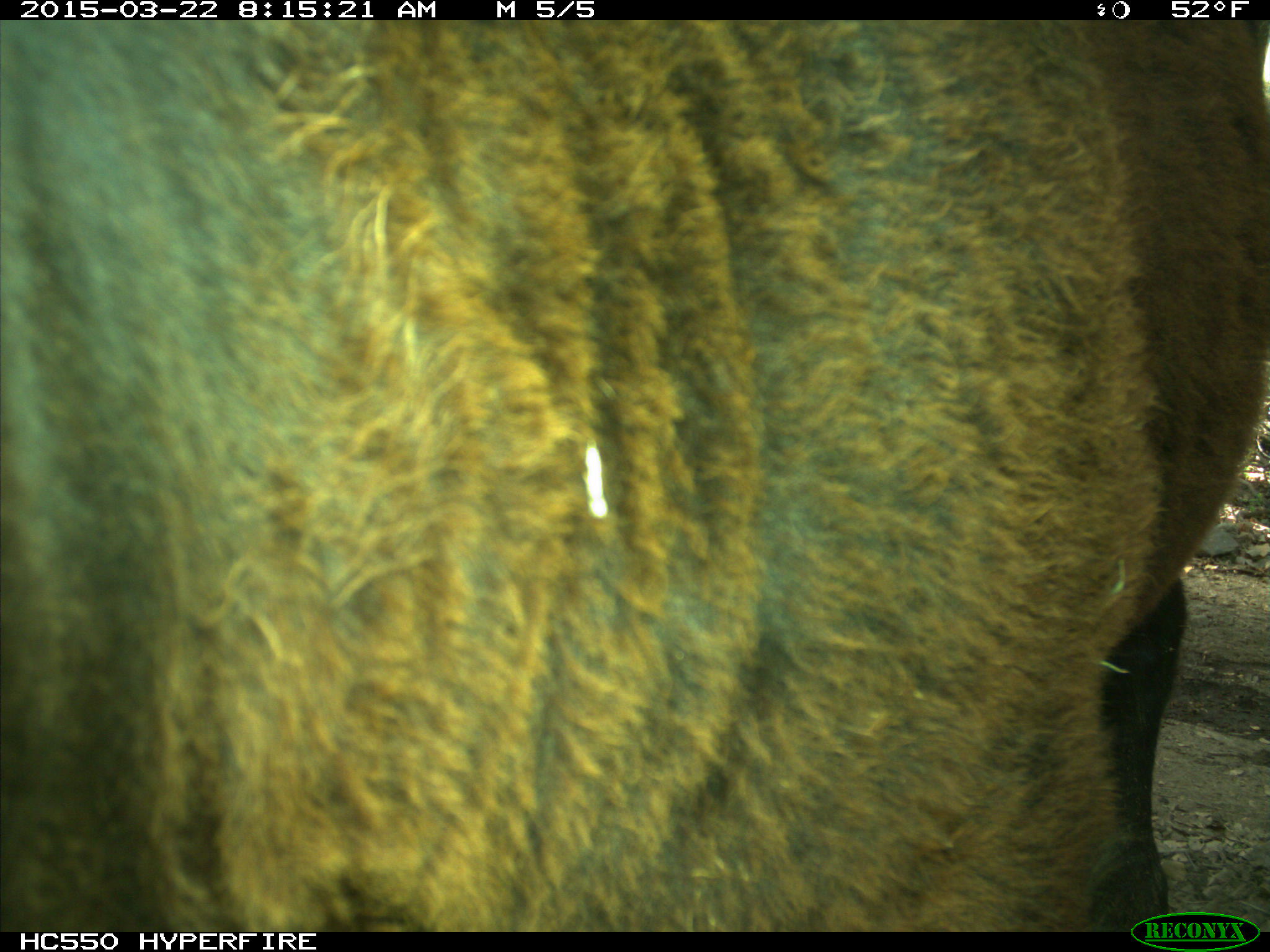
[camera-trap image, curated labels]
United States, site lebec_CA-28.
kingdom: Animalia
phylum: Chordata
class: Mammalia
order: Artiodactyla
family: Bovidae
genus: Bos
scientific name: Bos taurus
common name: domestic cow